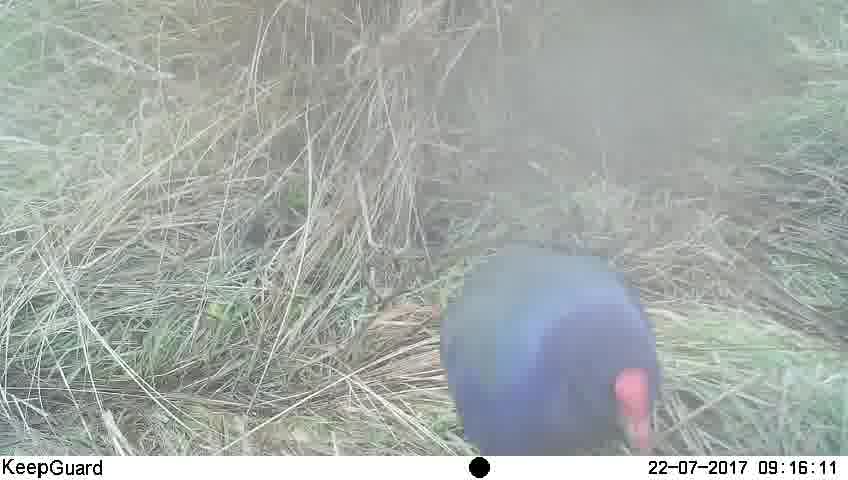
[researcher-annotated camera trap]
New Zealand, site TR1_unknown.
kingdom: Animalia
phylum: Chordata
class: Aves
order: Gruiformes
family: Rallidae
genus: Porphyrio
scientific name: Porphyrio mantelli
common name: takahe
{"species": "takahe (Porphyrio mantelli)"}